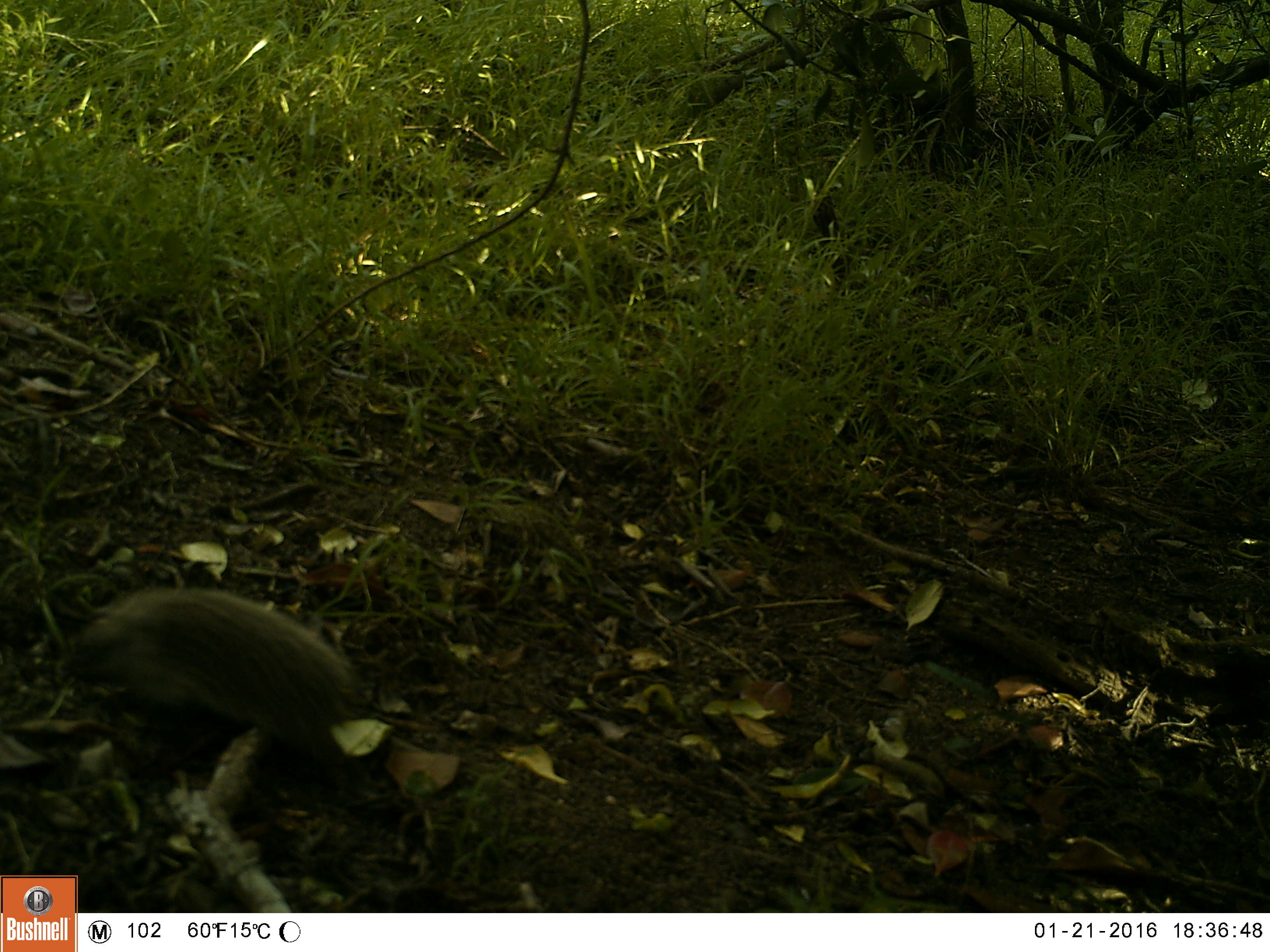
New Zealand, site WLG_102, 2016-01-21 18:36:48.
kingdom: Animalia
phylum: Chordata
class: Mammalia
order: Eulipotyphla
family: Erinaceidae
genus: Erinaceus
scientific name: Erinaceus europaeus europaeus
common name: european hedgehog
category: hedgehog